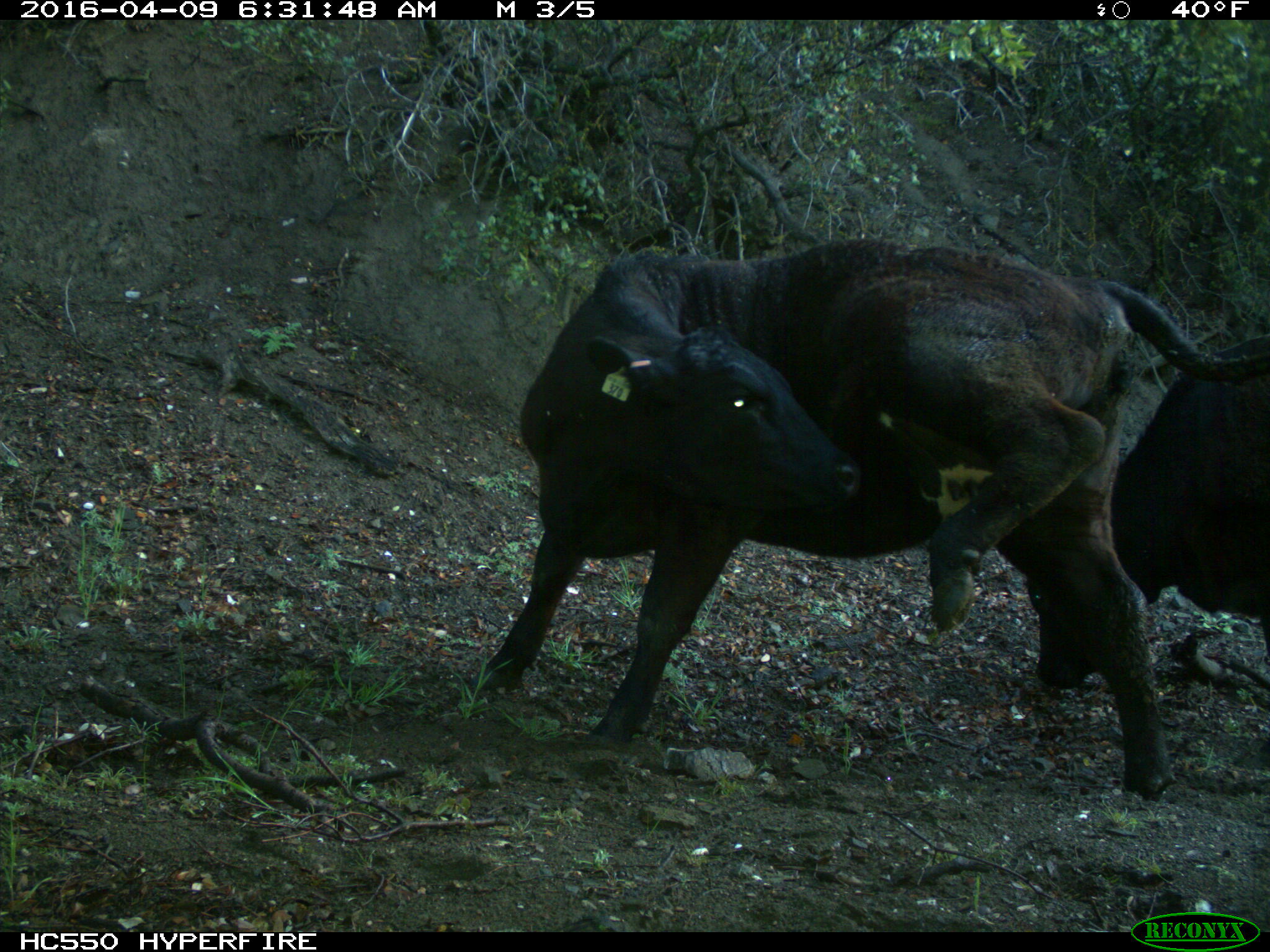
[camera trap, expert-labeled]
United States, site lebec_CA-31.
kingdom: Animalia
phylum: Chordata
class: Mammalia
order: Artiodactyla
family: Bovidae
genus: Bos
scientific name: Bos taurus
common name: domestic cow